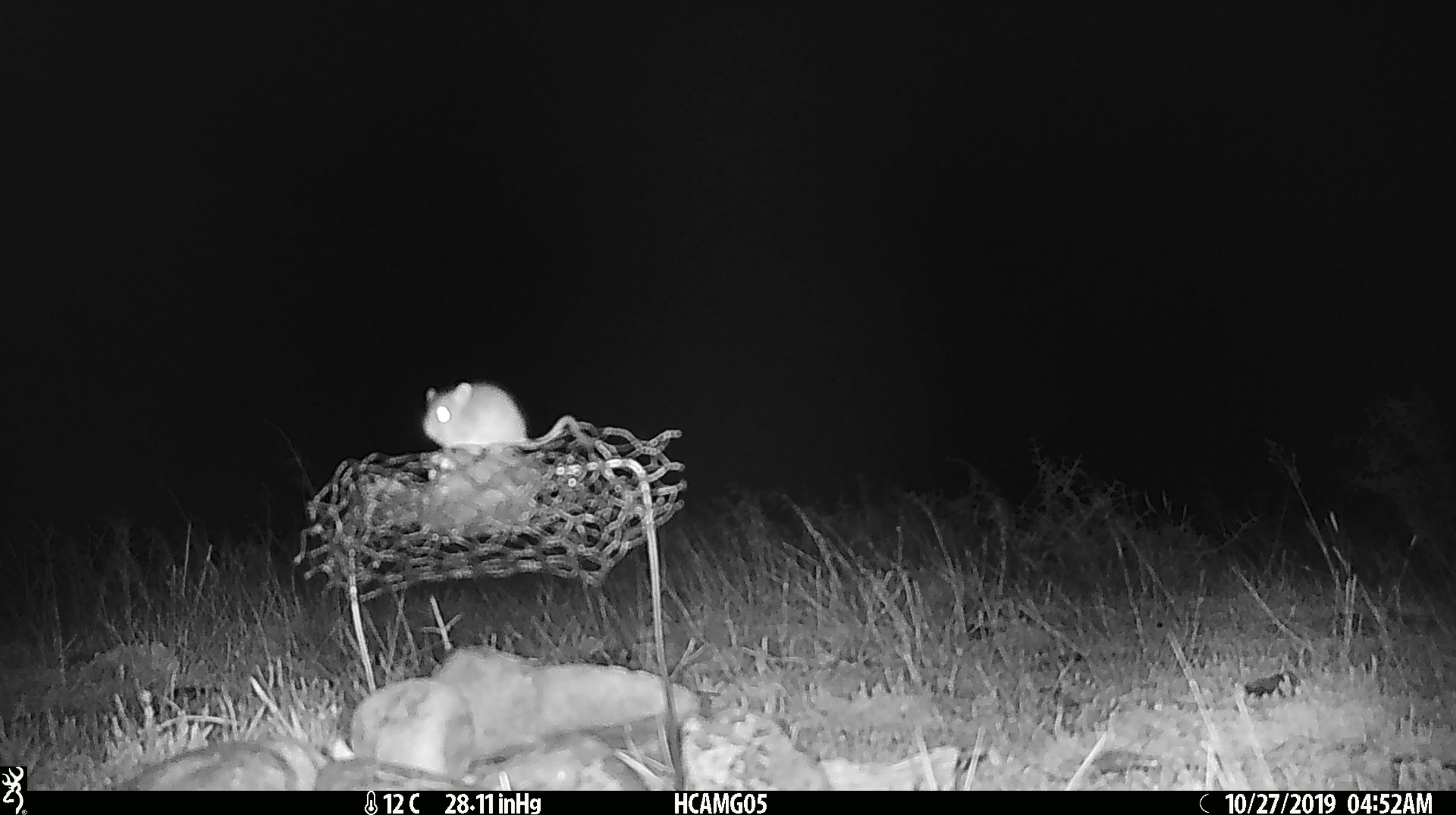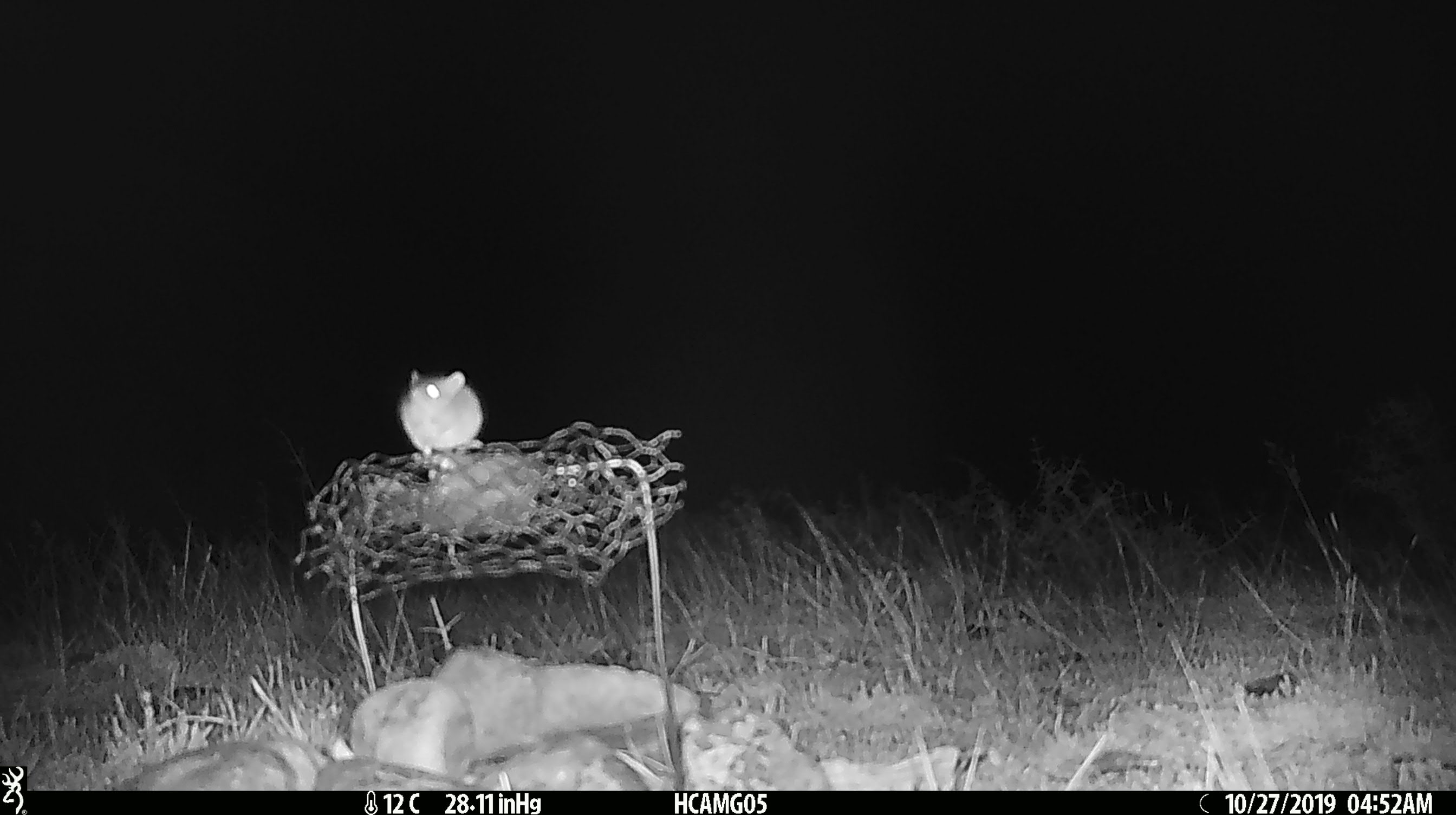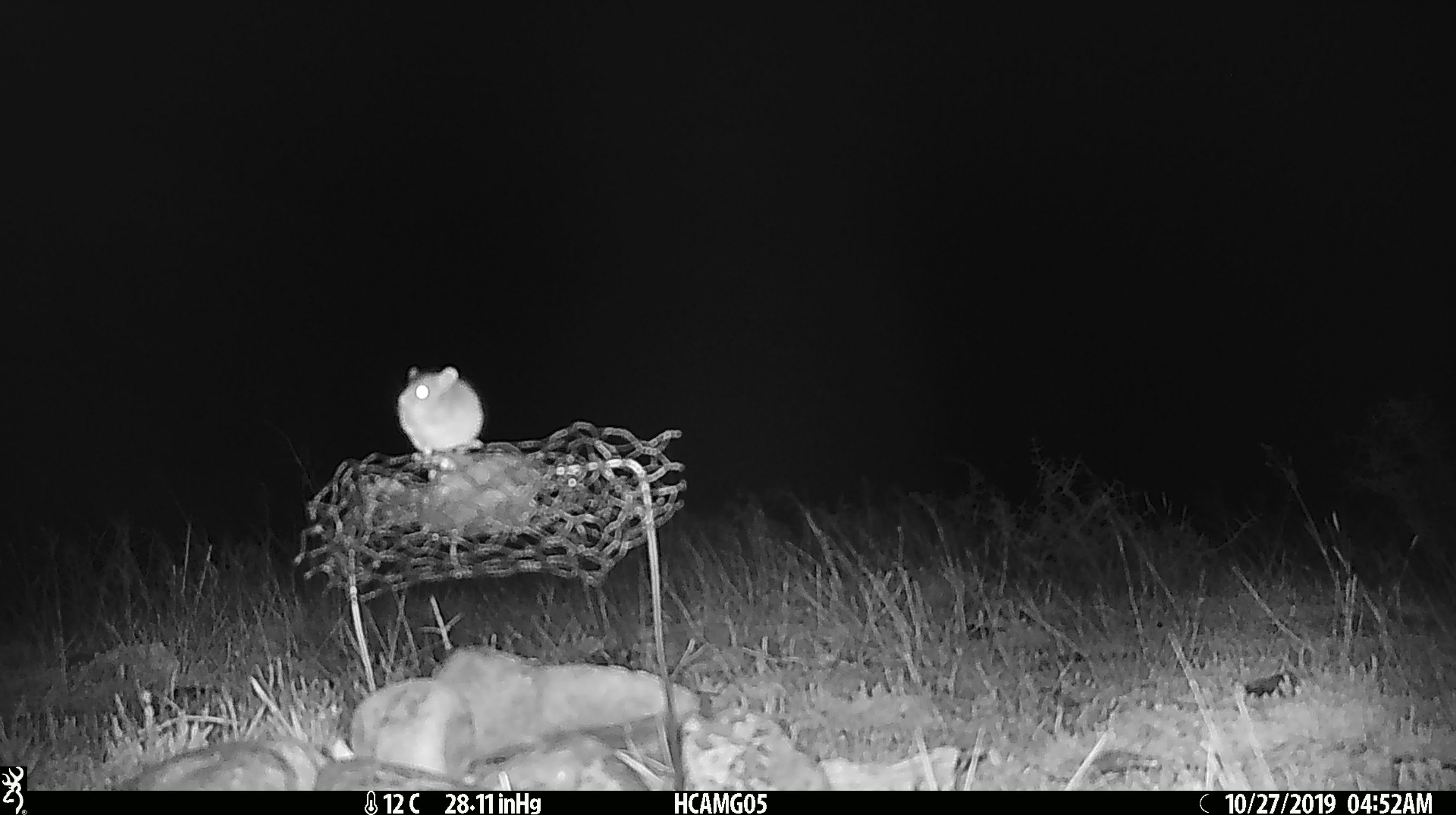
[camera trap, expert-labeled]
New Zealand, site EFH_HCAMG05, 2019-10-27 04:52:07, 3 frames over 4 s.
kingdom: Animalia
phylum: Chordata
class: Mammalia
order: Rodentia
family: Muridae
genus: Mus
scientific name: Mus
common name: mouse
Mouse (Mus).